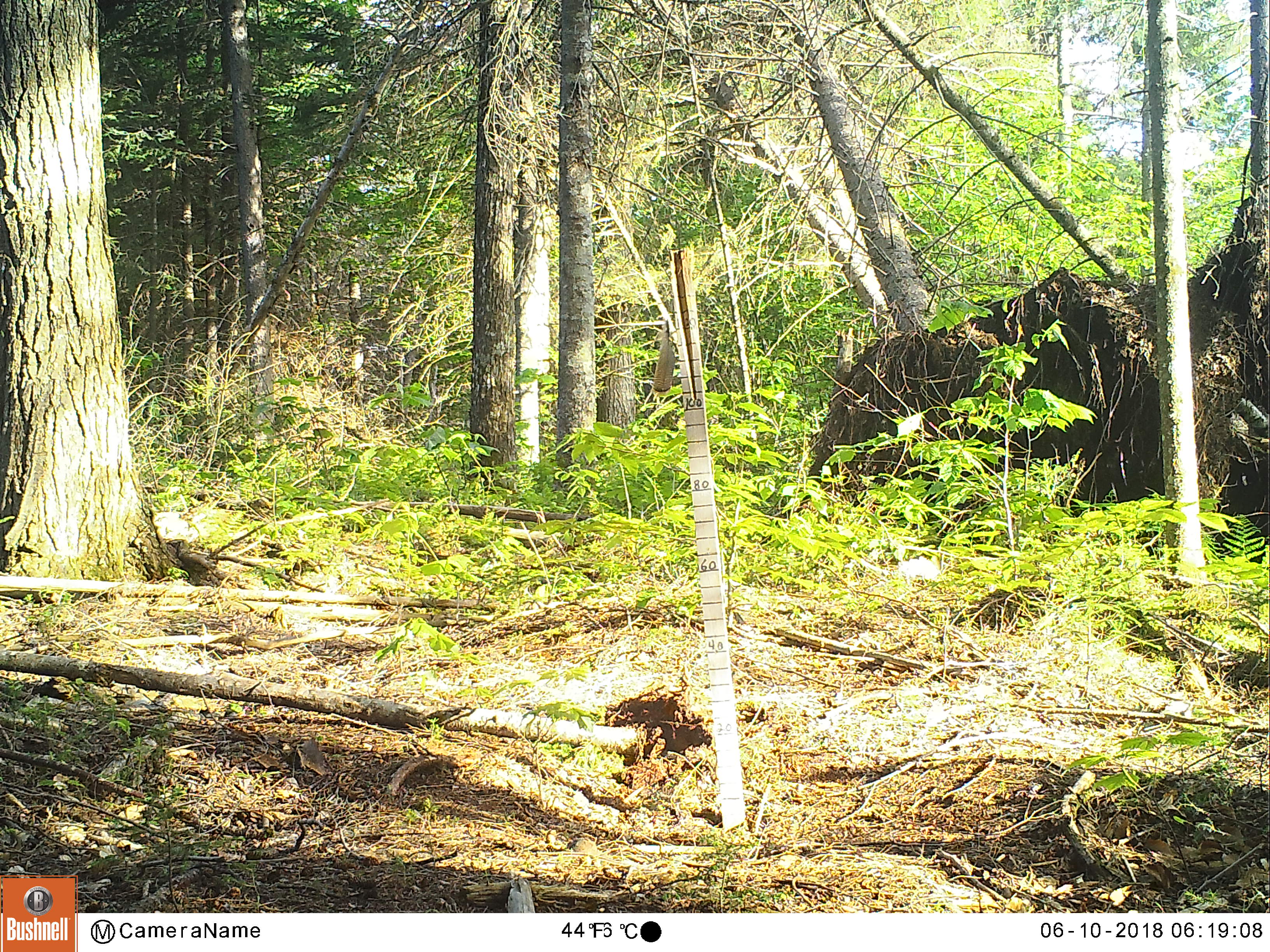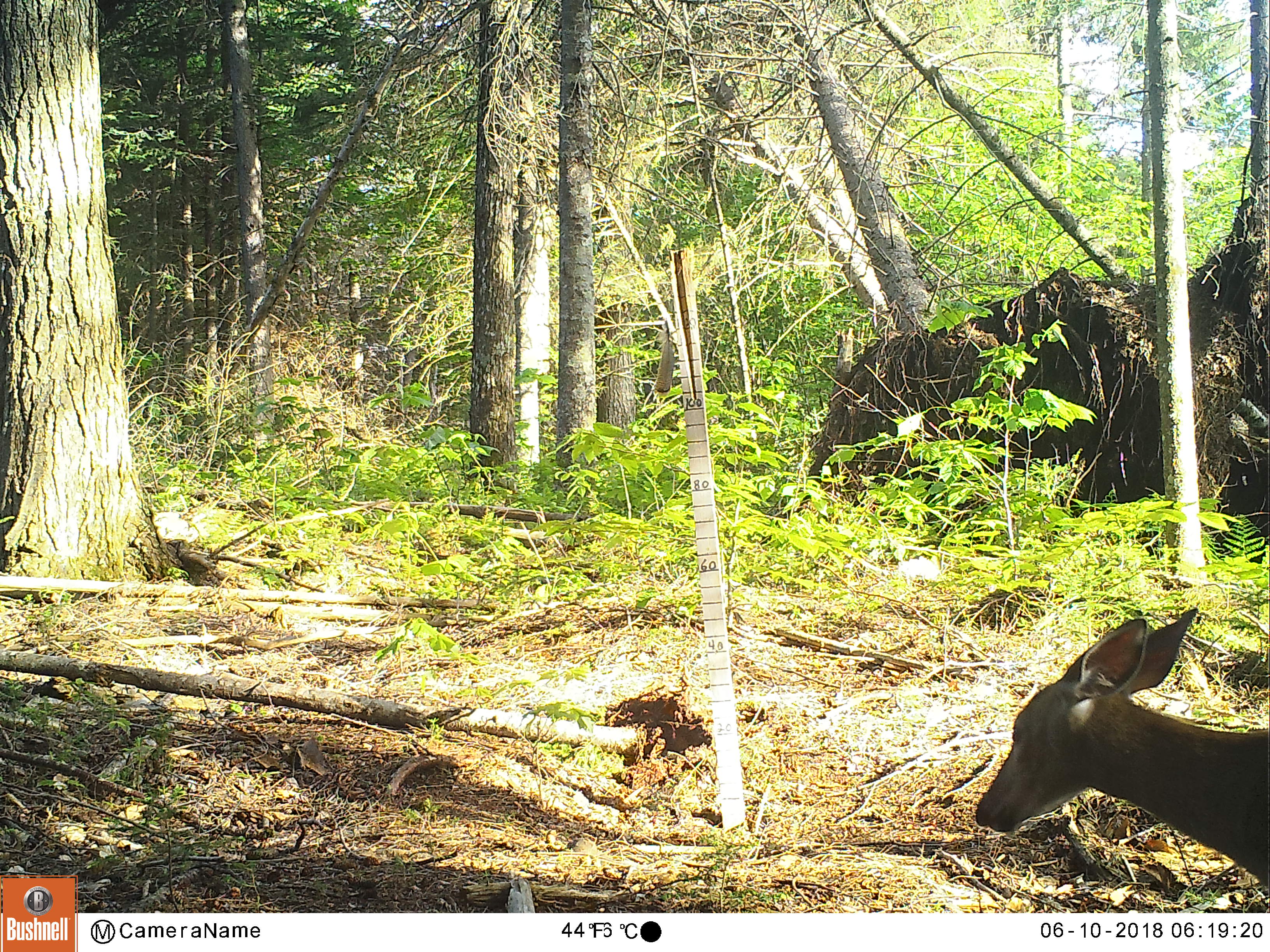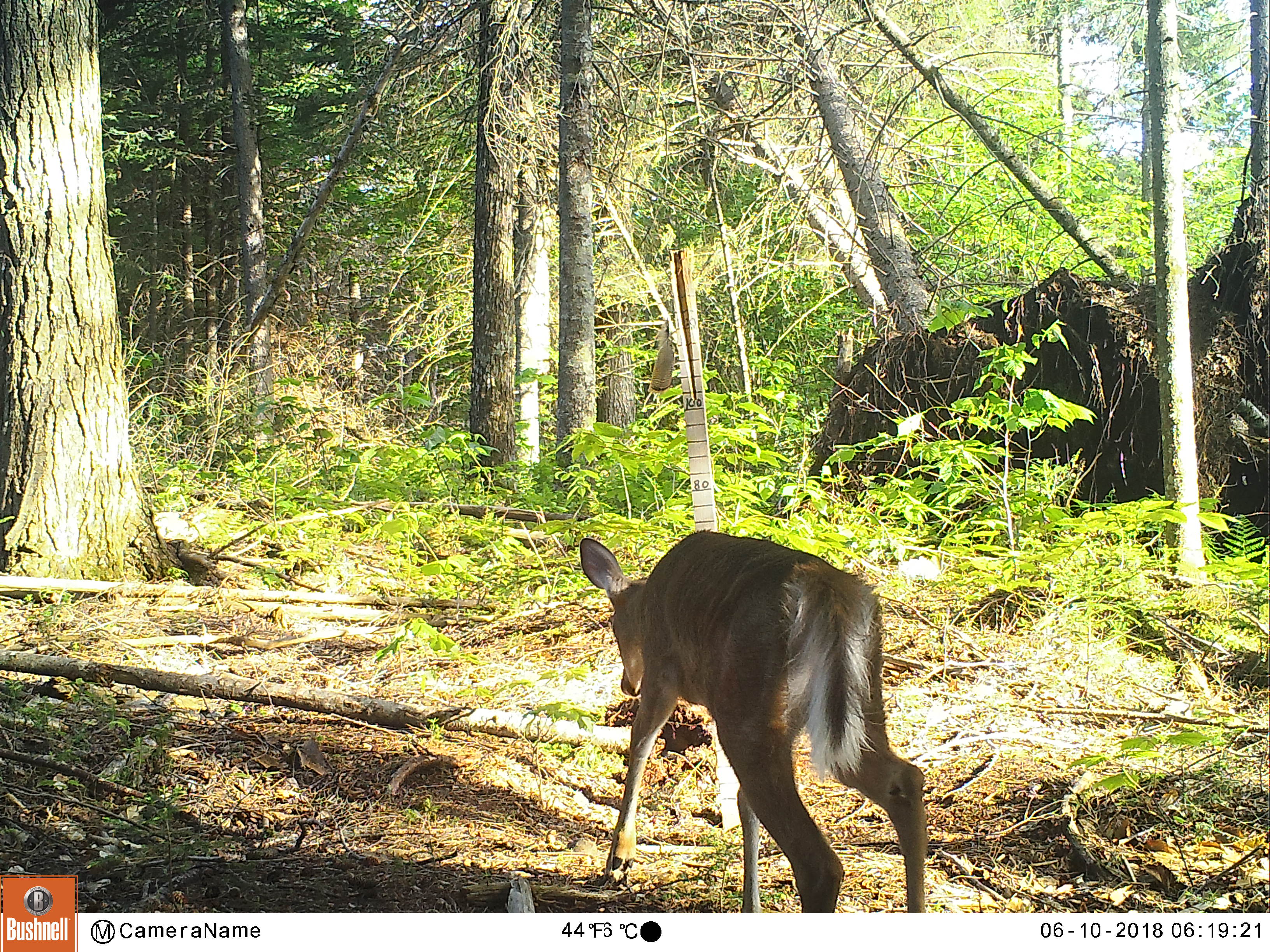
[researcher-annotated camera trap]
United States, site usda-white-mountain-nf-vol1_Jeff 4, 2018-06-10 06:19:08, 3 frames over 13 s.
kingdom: Animalia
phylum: Chordata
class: Mammalia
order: Artiodactyla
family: Cervidae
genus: Odocoileus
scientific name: Odocoileus virginianus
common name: white-tailed deer